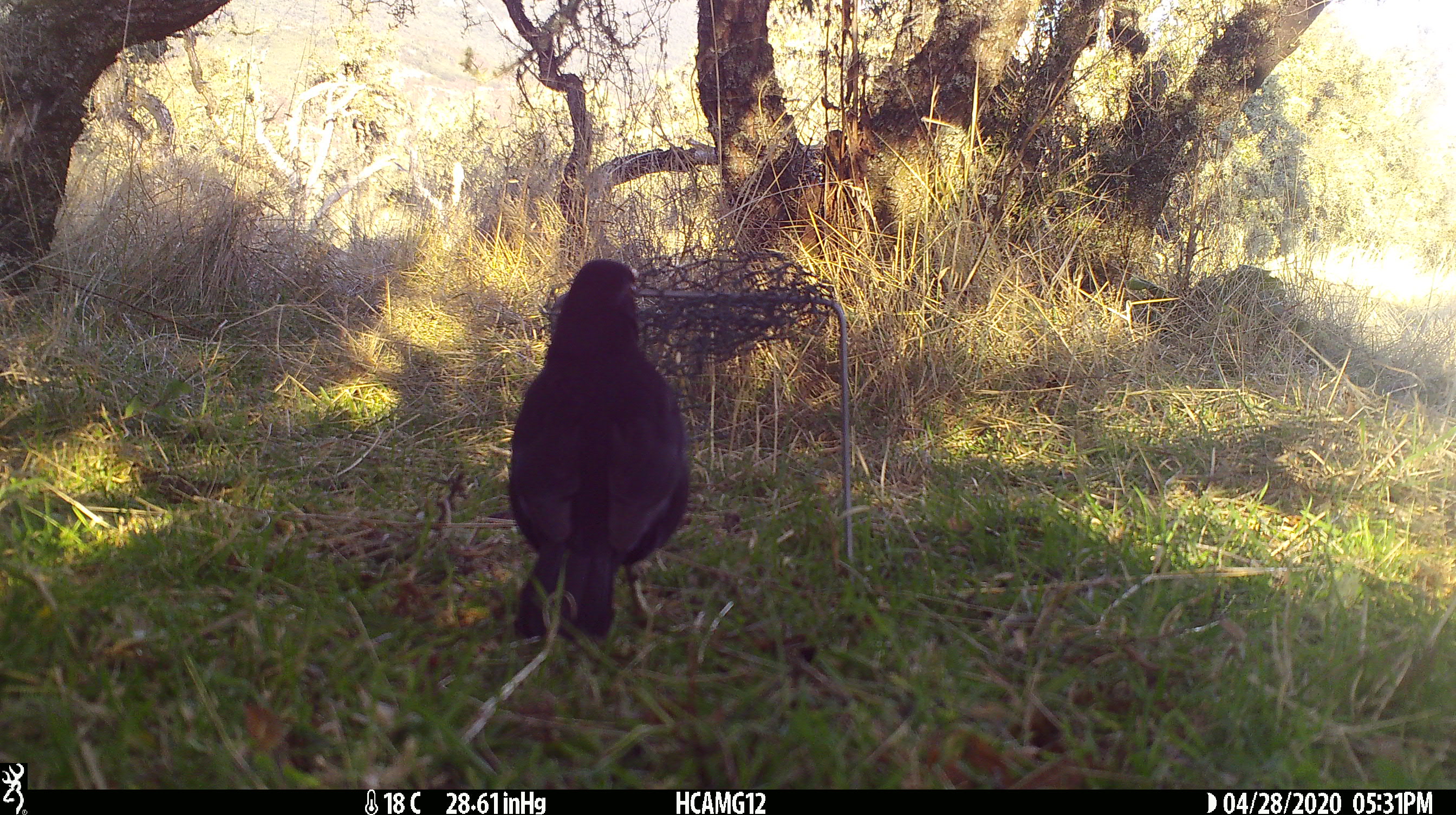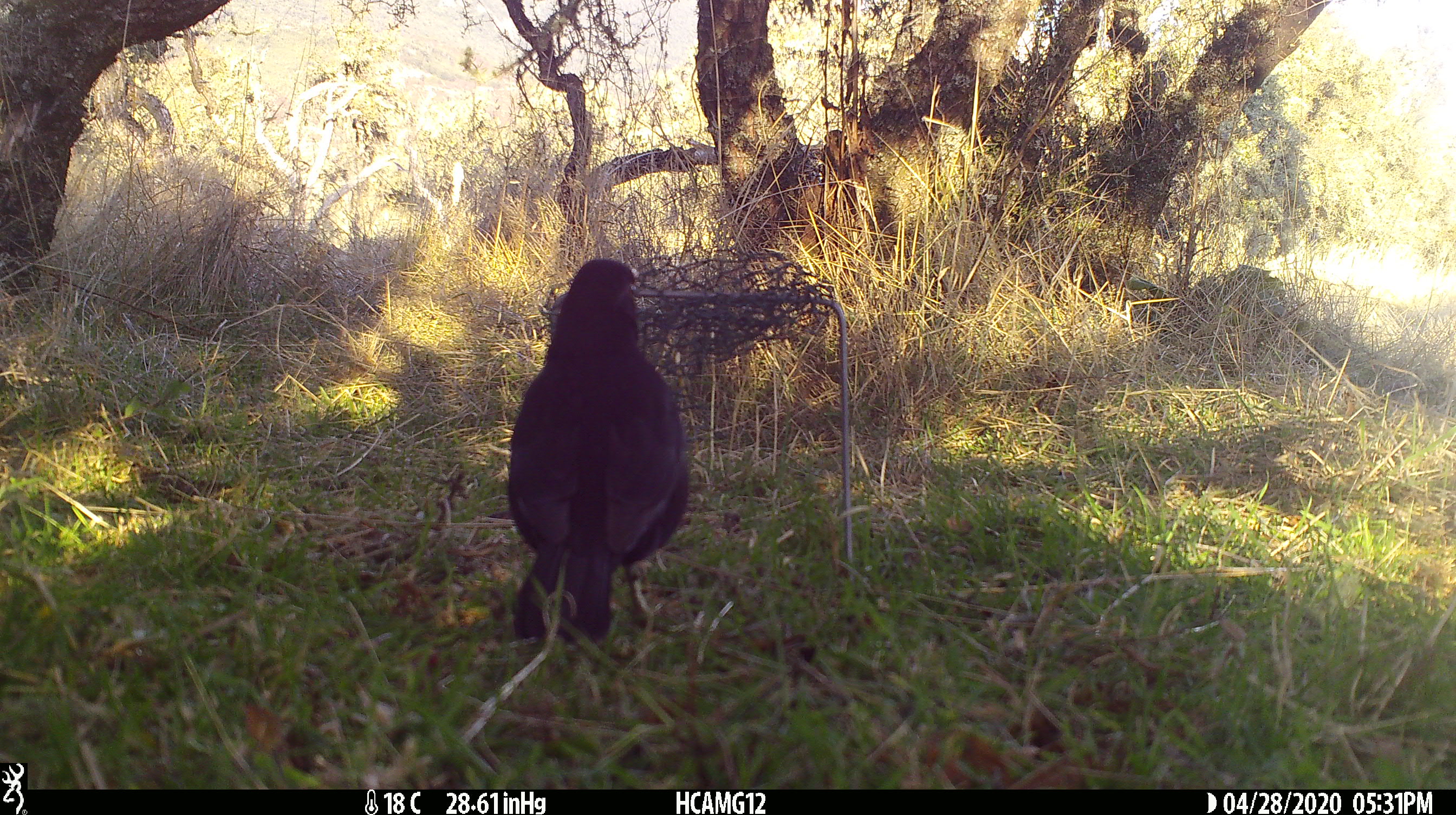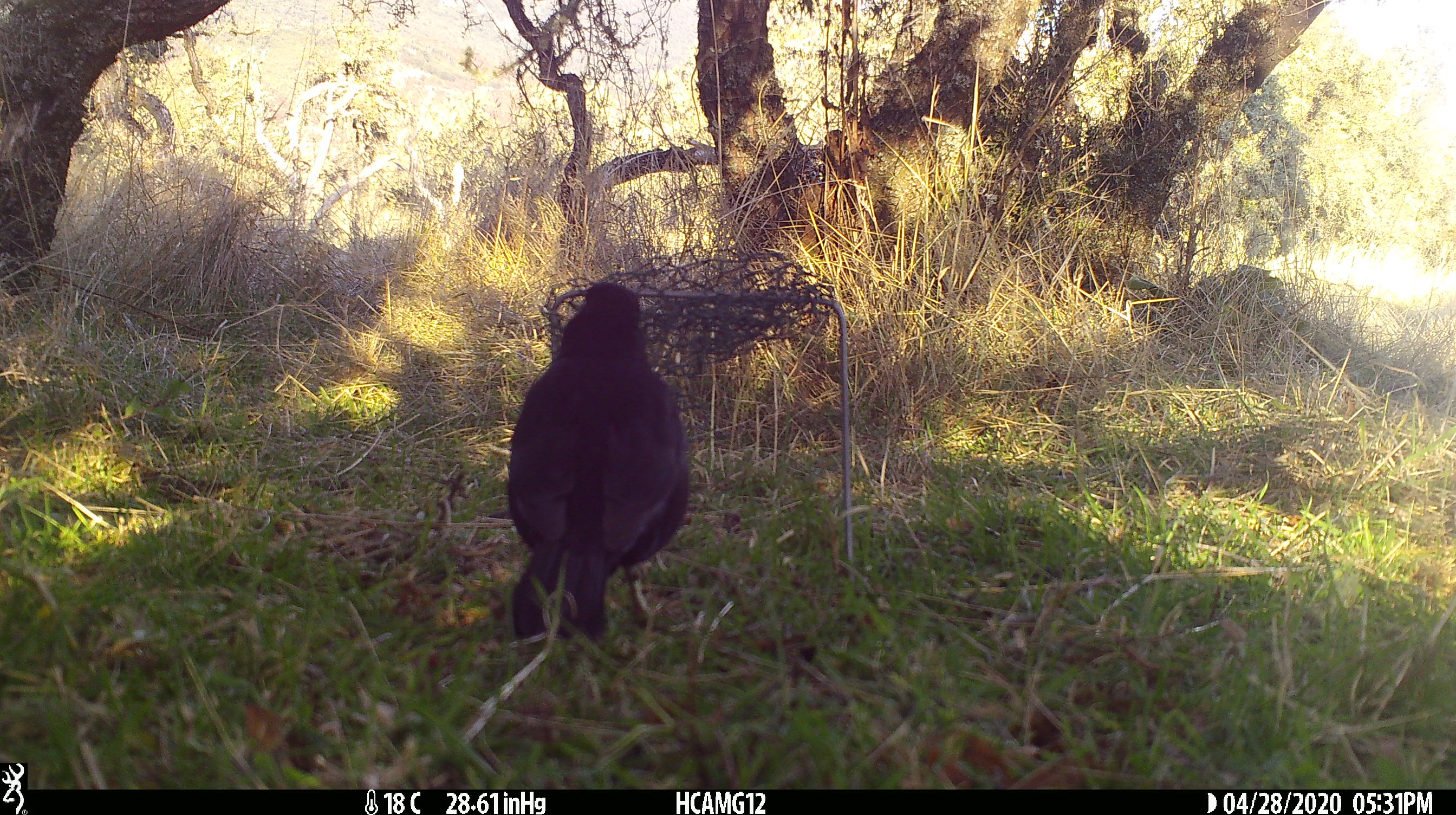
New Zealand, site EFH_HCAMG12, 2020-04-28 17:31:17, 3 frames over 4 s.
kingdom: Animalia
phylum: Chordata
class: Aves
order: Passeriformes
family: Turdidae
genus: Turdus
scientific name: Turdus merula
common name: eurasian blackbird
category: blackbird